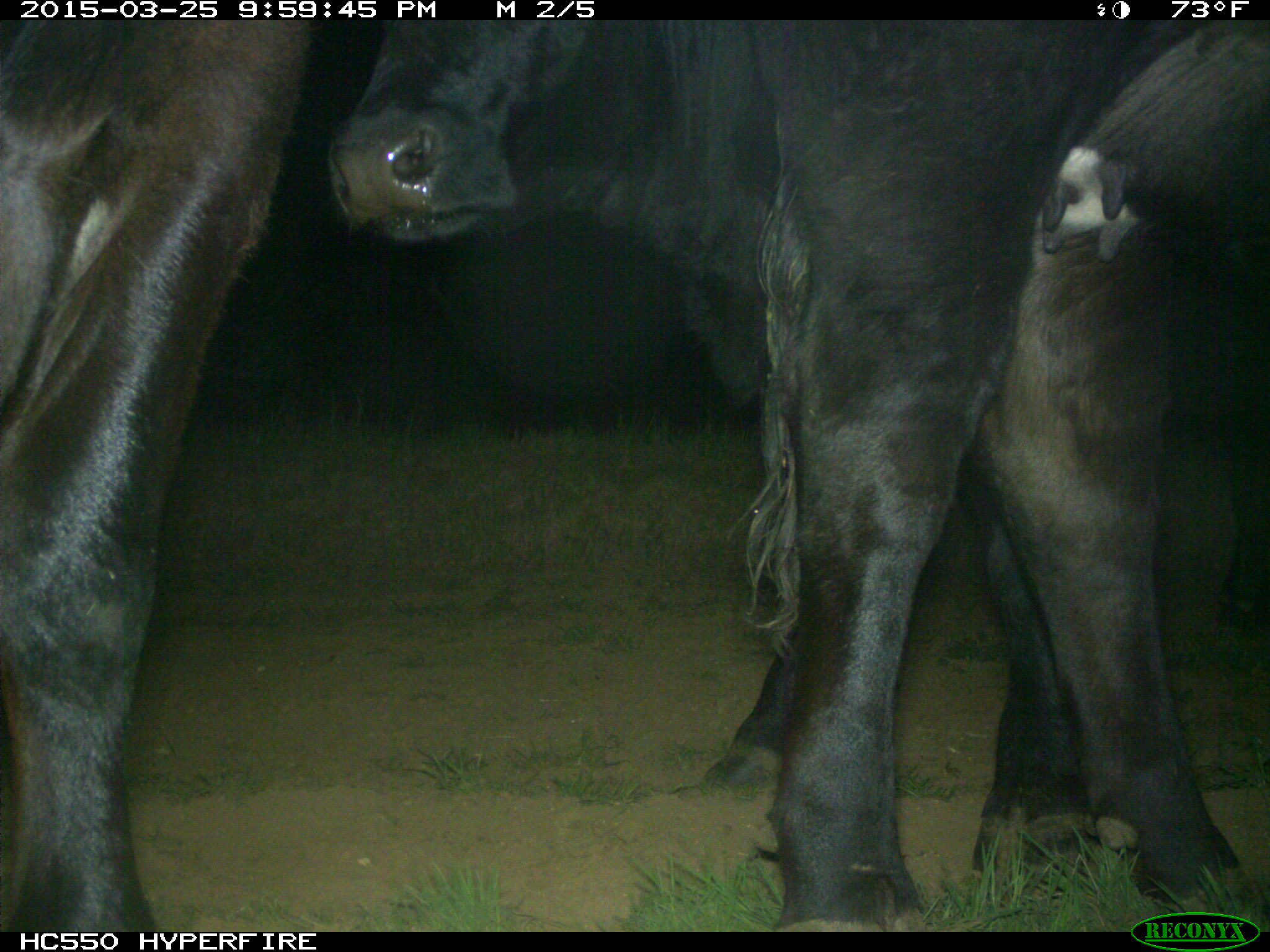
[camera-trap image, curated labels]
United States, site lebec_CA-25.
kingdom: Animalia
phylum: Chordata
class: Mammalia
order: Artiodactyla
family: Bovidae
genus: Bos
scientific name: Bos taurus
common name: domestic cow